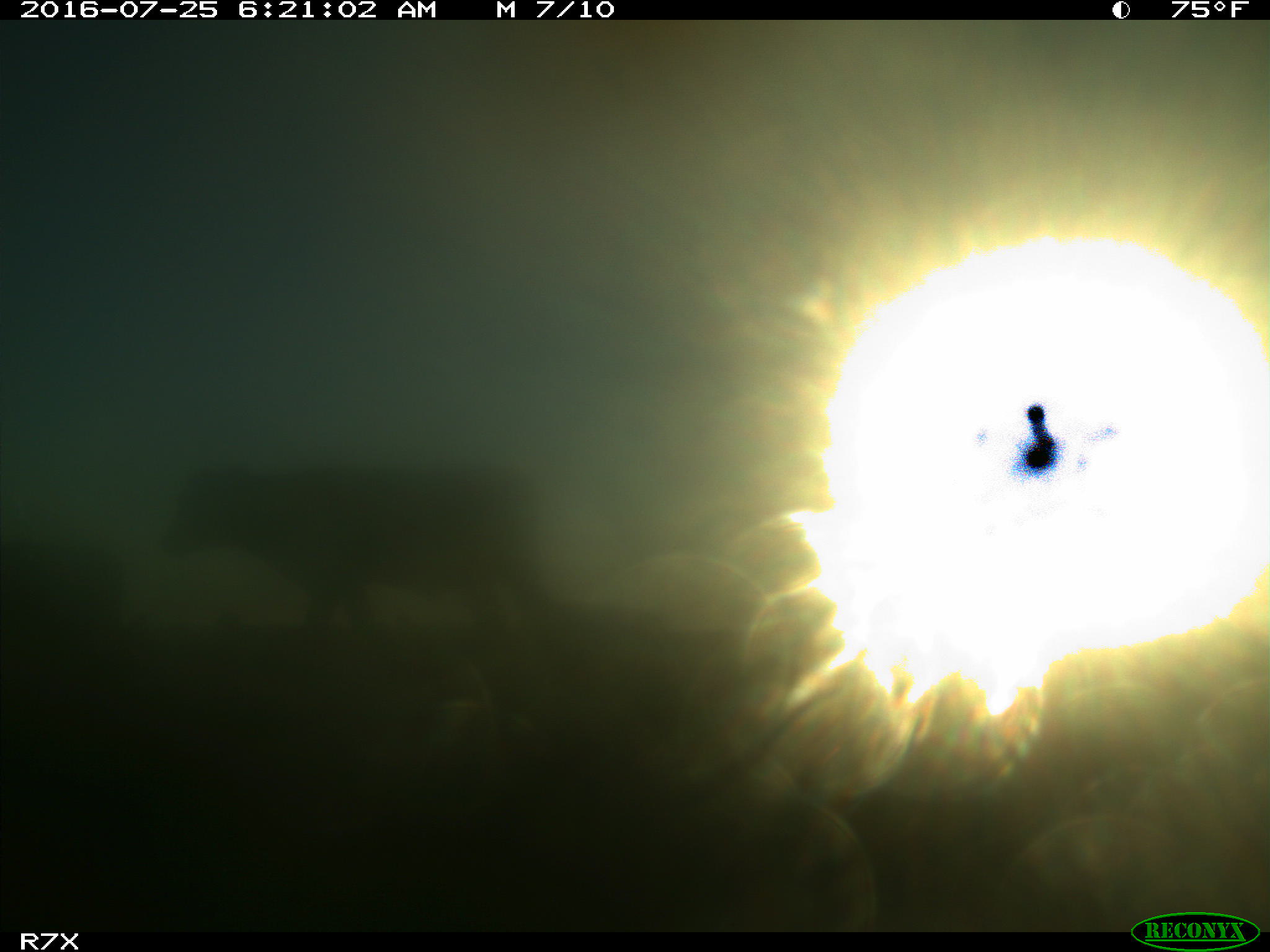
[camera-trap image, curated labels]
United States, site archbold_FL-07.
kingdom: Animalia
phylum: Chordata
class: Mammalia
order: Artiodactyla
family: Bovidae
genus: Bos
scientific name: Bos taurus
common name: domestic cow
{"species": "Bos taurus (domestic cow)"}